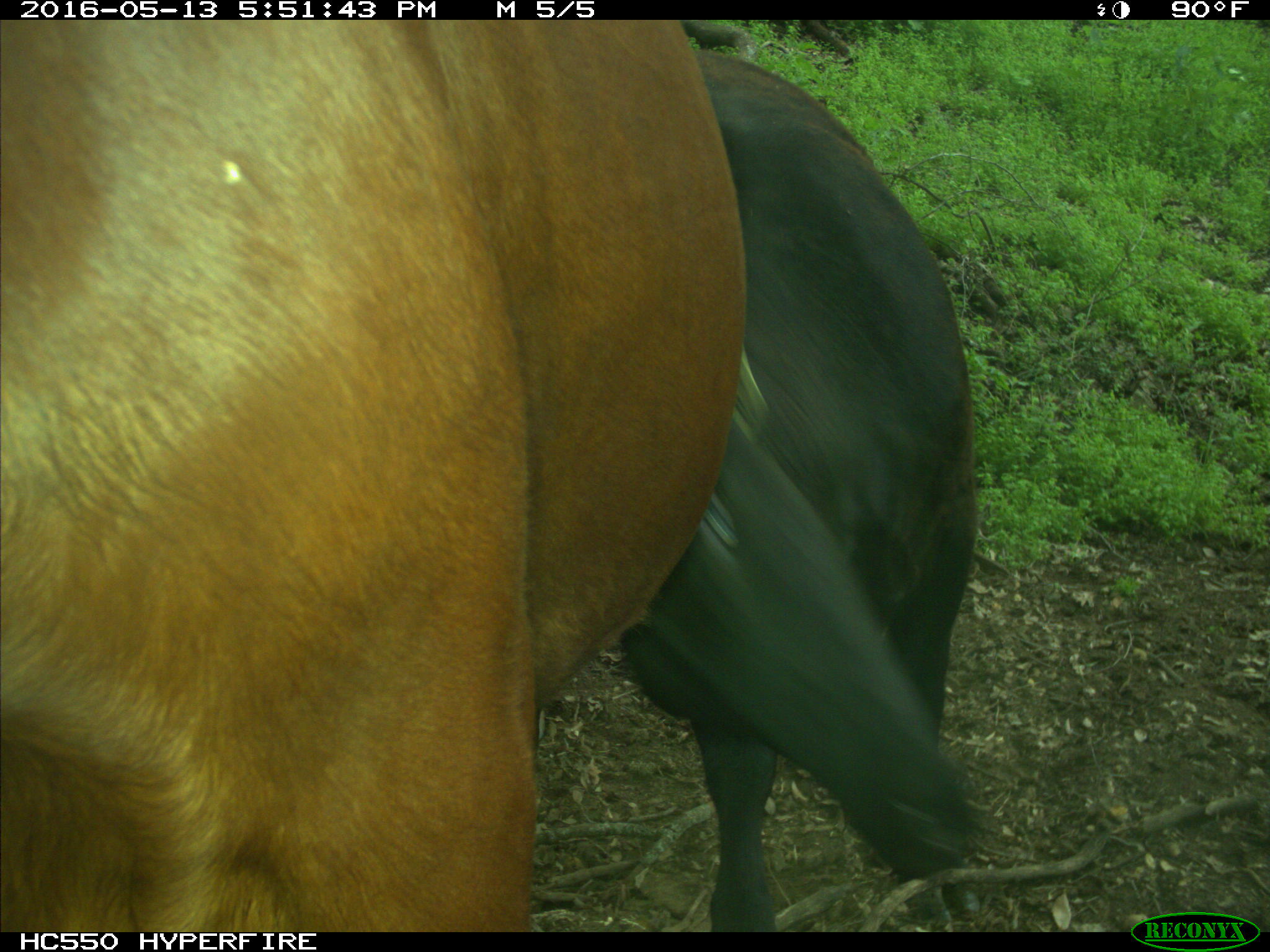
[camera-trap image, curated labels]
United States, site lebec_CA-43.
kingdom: Animalia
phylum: Chordata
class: Mammalia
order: Artiodactyla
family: Bovidae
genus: Bos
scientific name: Bos taurus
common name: domestic cow